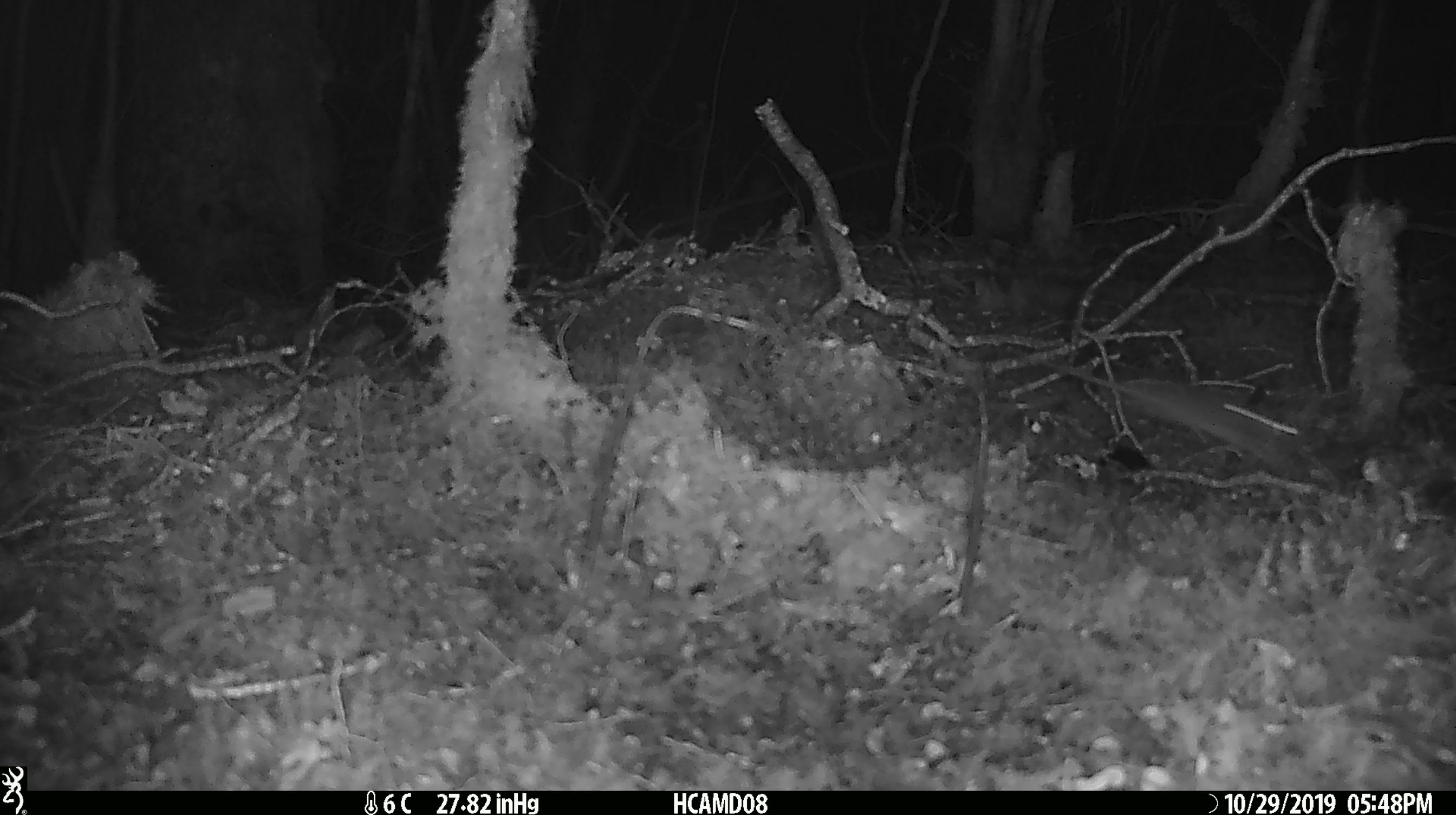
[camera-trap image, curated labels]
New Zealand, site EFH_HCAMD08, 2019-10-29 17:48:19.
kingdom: Animalia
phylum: Chordata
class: Mammalia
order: Rodentia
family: Muridae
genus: Mus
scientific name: Mus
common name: mouse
Mouse (Mus).